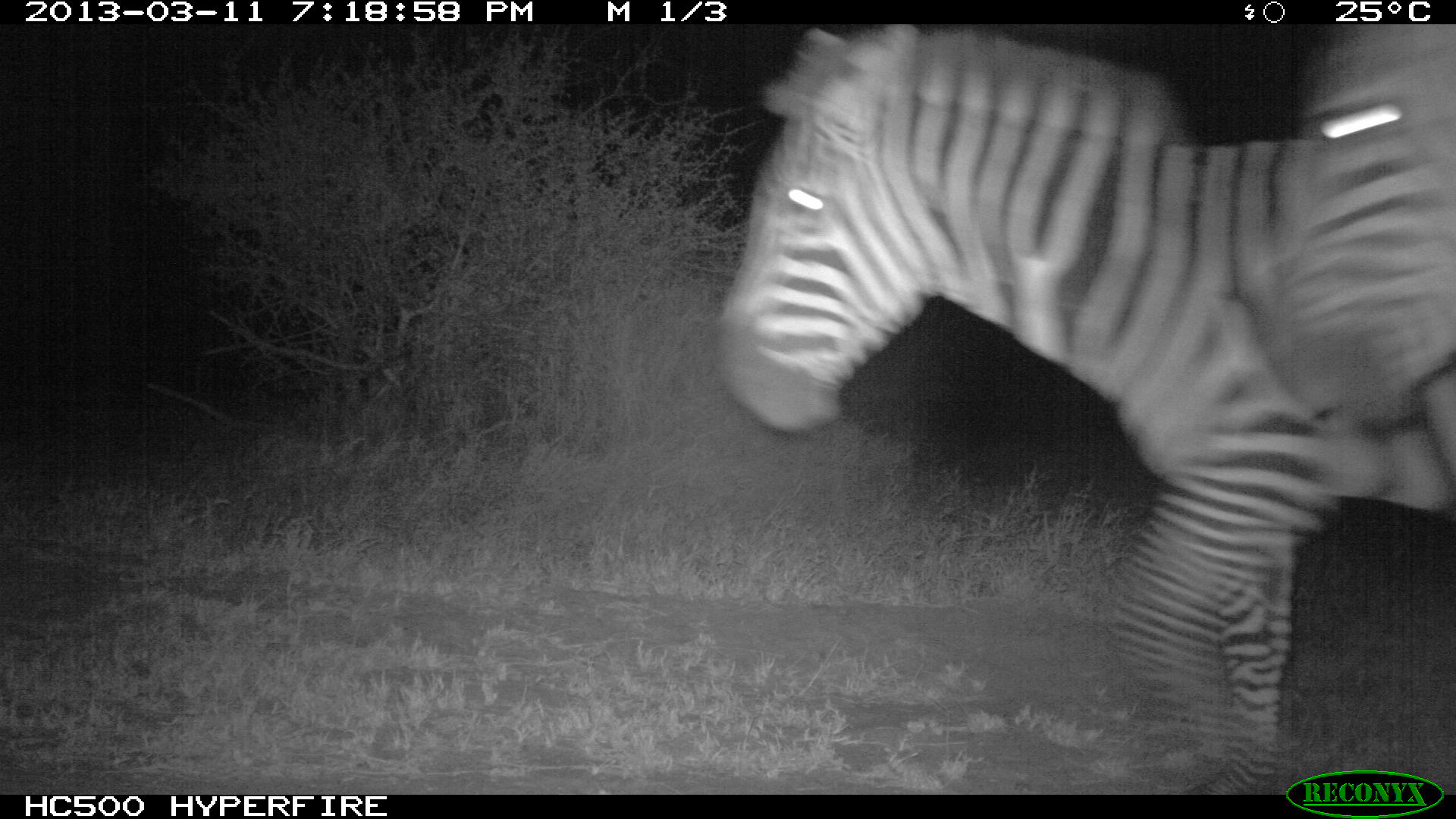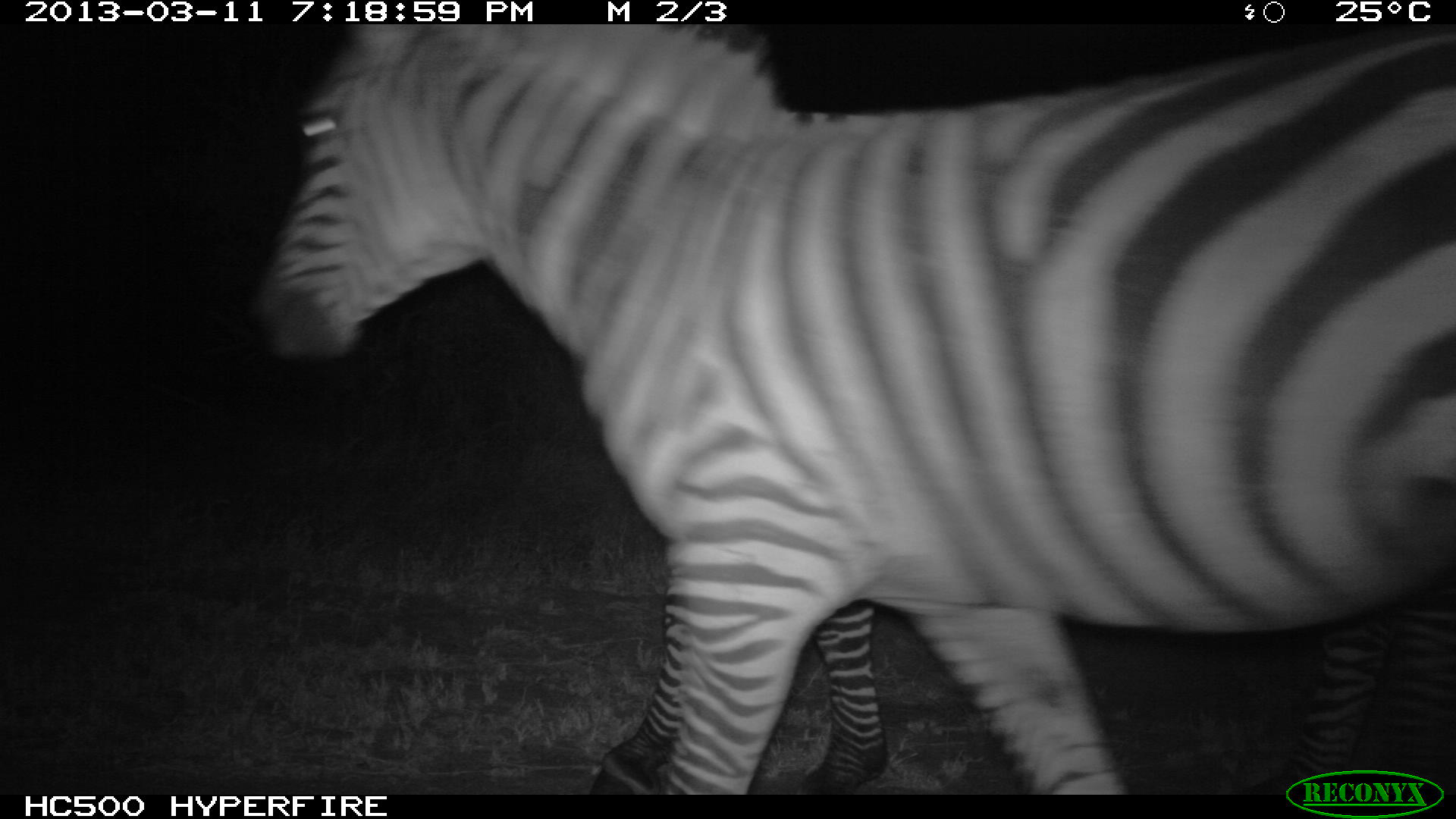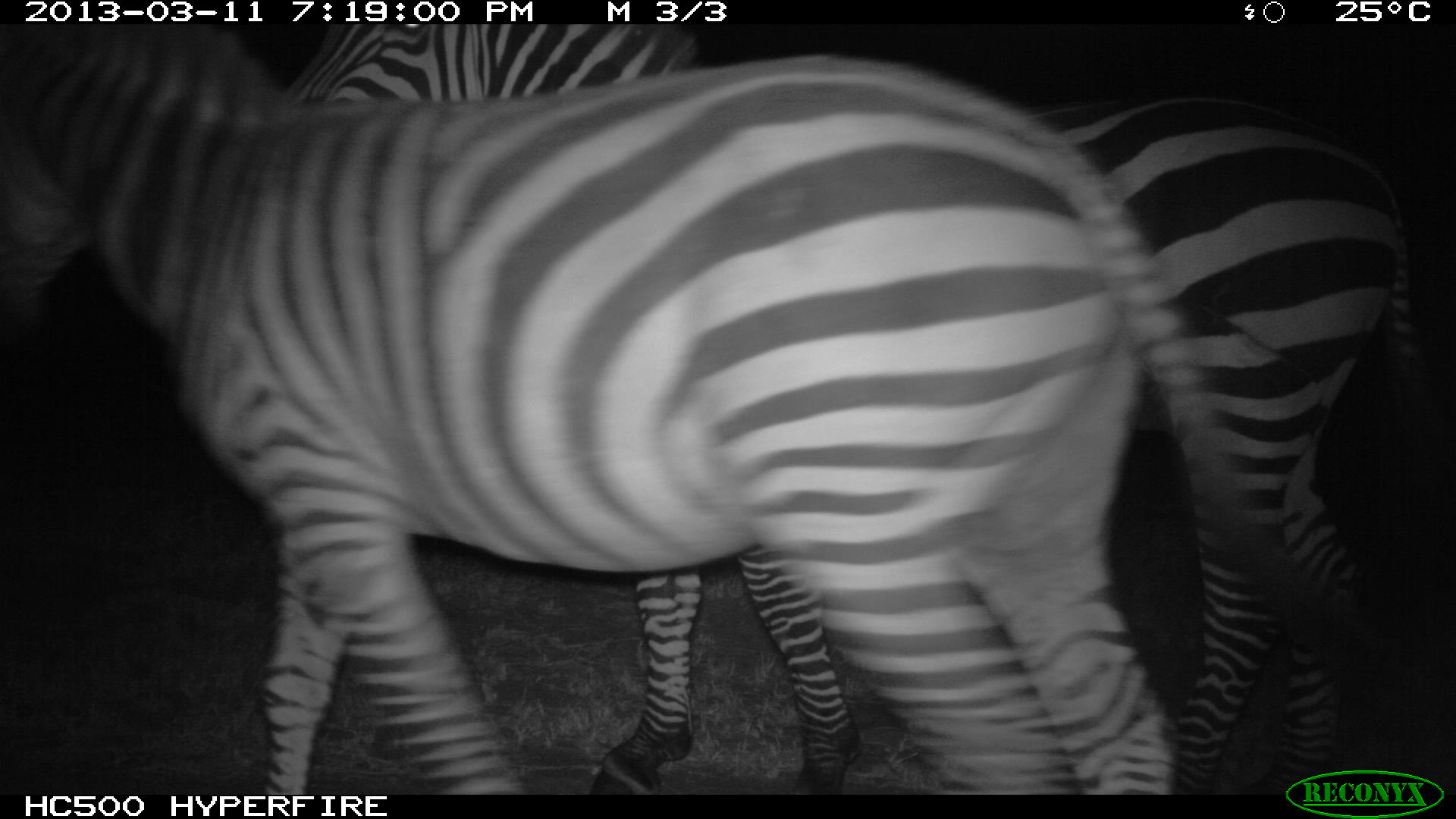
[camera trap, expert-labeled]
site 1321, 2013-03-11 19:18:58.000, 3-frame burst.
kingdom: Animalia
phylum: Chordata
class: Mammalia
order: Perissodactyla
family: Equidae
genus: Equus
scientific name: Equus quagga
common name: plains zebra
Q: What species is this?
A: Equus quagga (plains zebra).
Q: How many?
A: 2.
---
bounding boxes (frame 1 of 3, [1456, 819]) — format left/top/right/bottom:
equus quagga: 723/21/1454/795; 1272/26/1455/508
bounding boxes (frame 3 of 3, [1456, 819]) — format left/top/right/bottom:
equus quagga: 1/24/1392/793; 245/24/1453/790